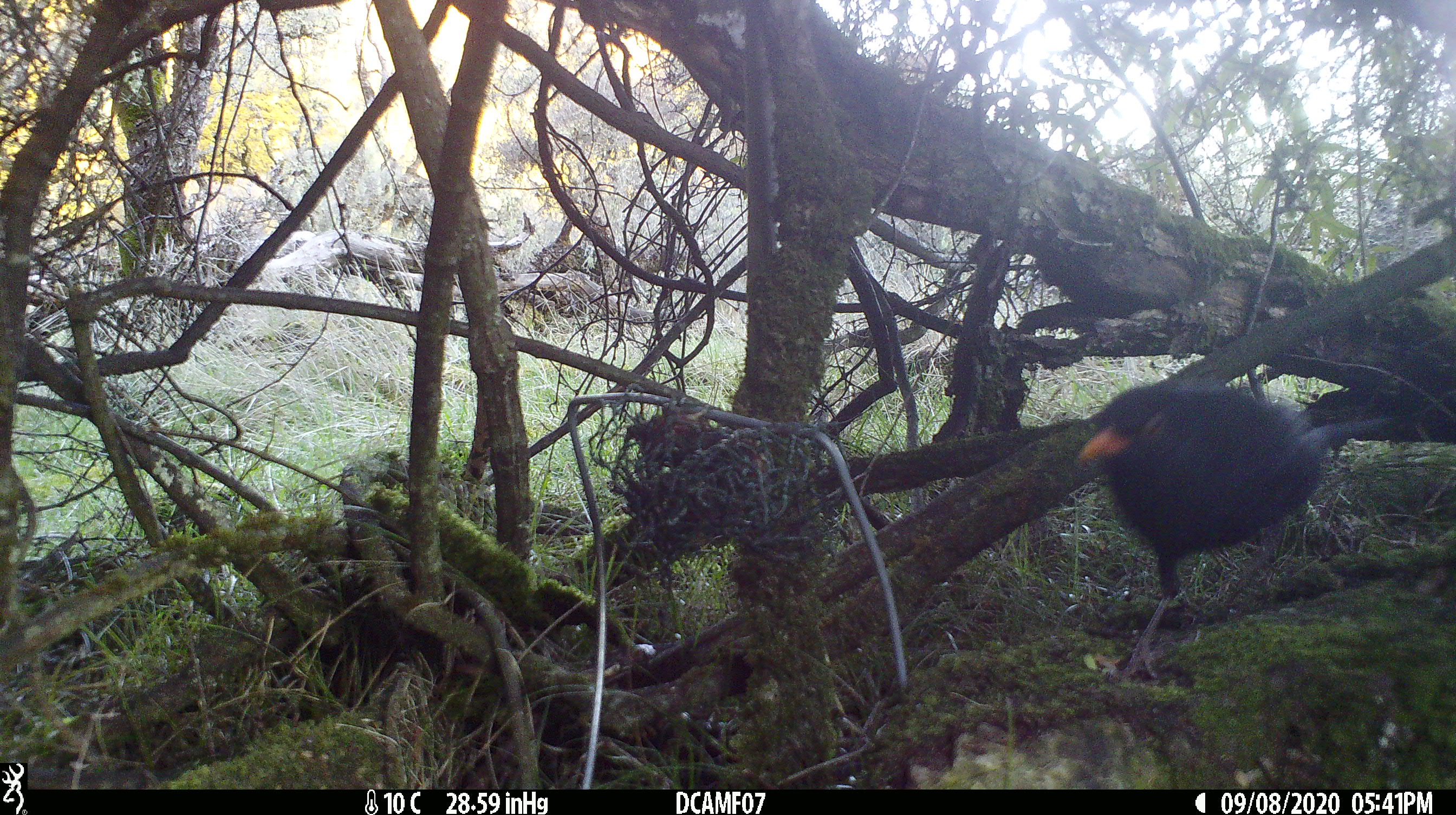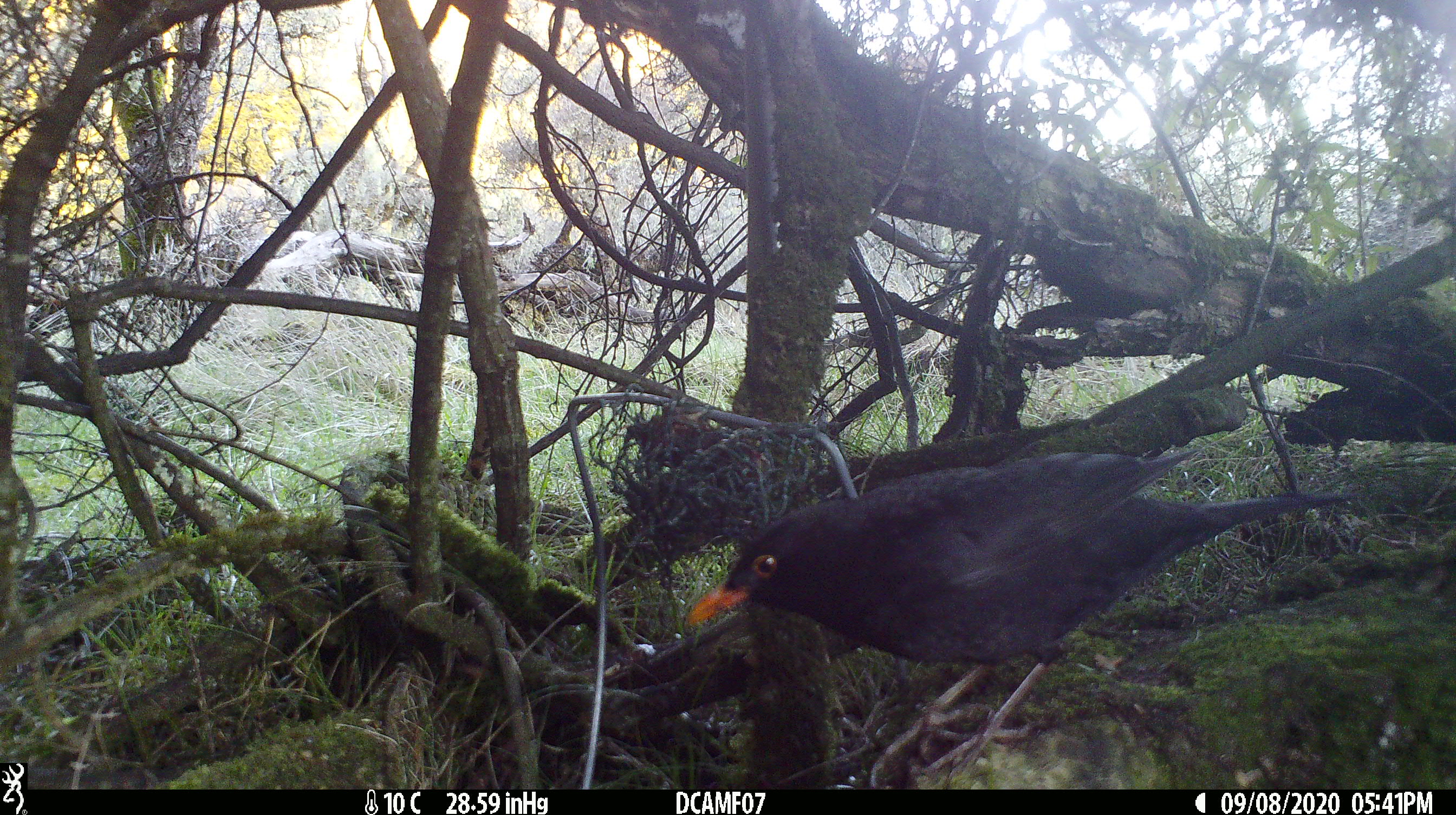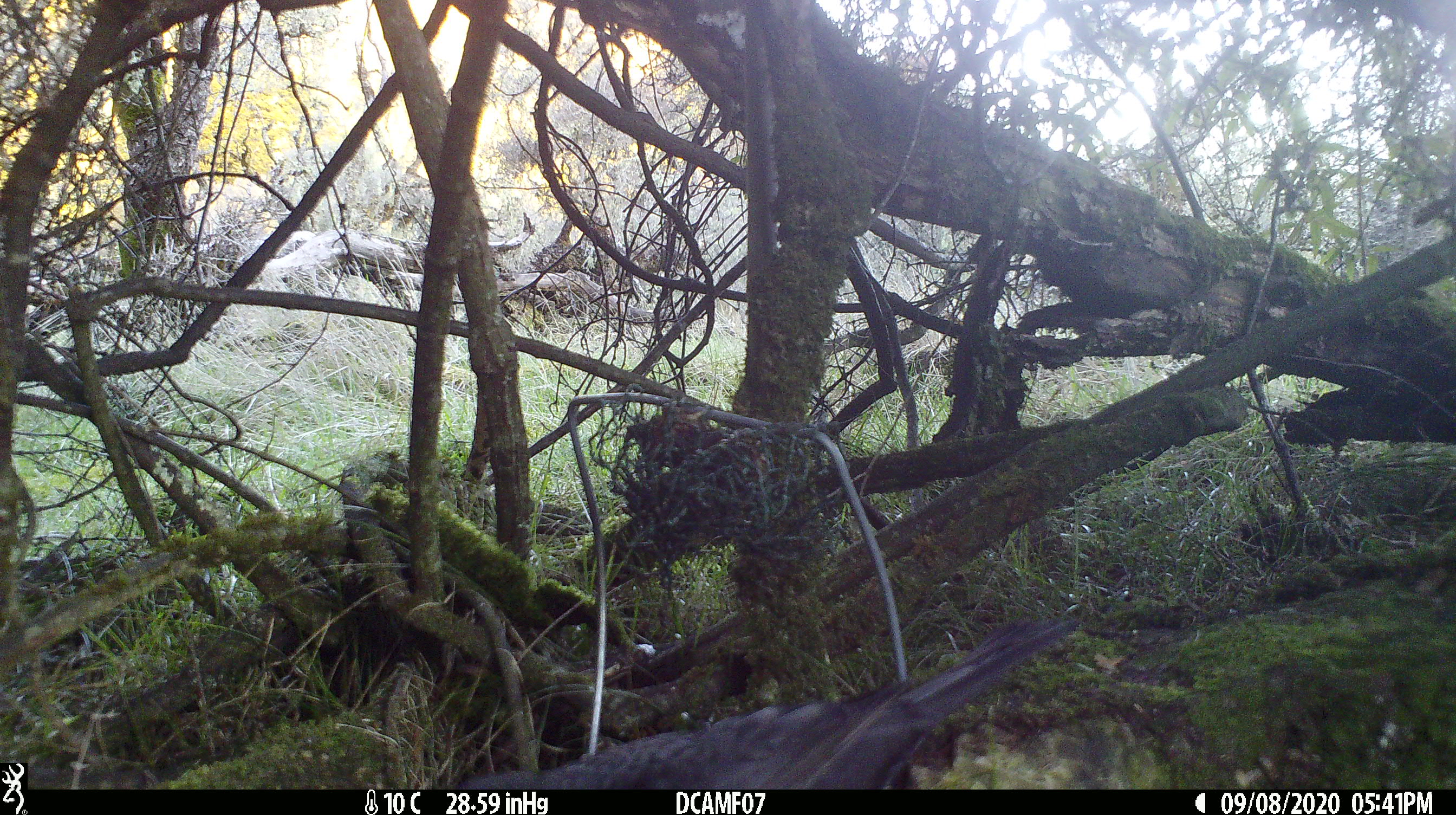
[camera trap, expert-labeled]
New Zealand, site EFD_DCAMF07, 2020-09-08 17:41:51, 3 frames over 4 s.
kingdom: Animalia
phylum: Chordata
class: Aves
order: Passeriformes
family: Turdidae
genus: Turdus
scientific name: Turdus merula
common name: eurasian blackbird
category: blackbird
Blackbird (eurasian blackbird) (Turdus merula).